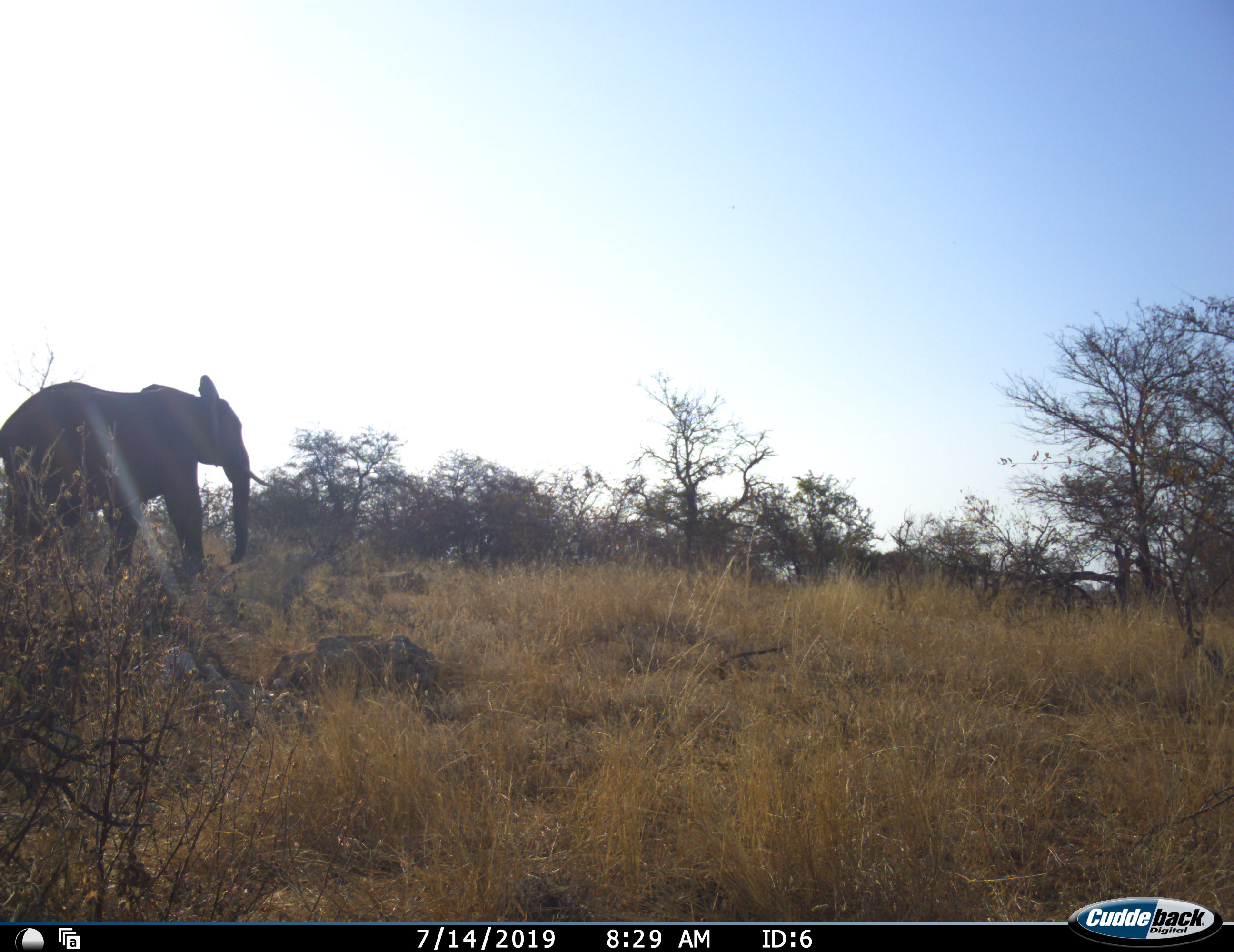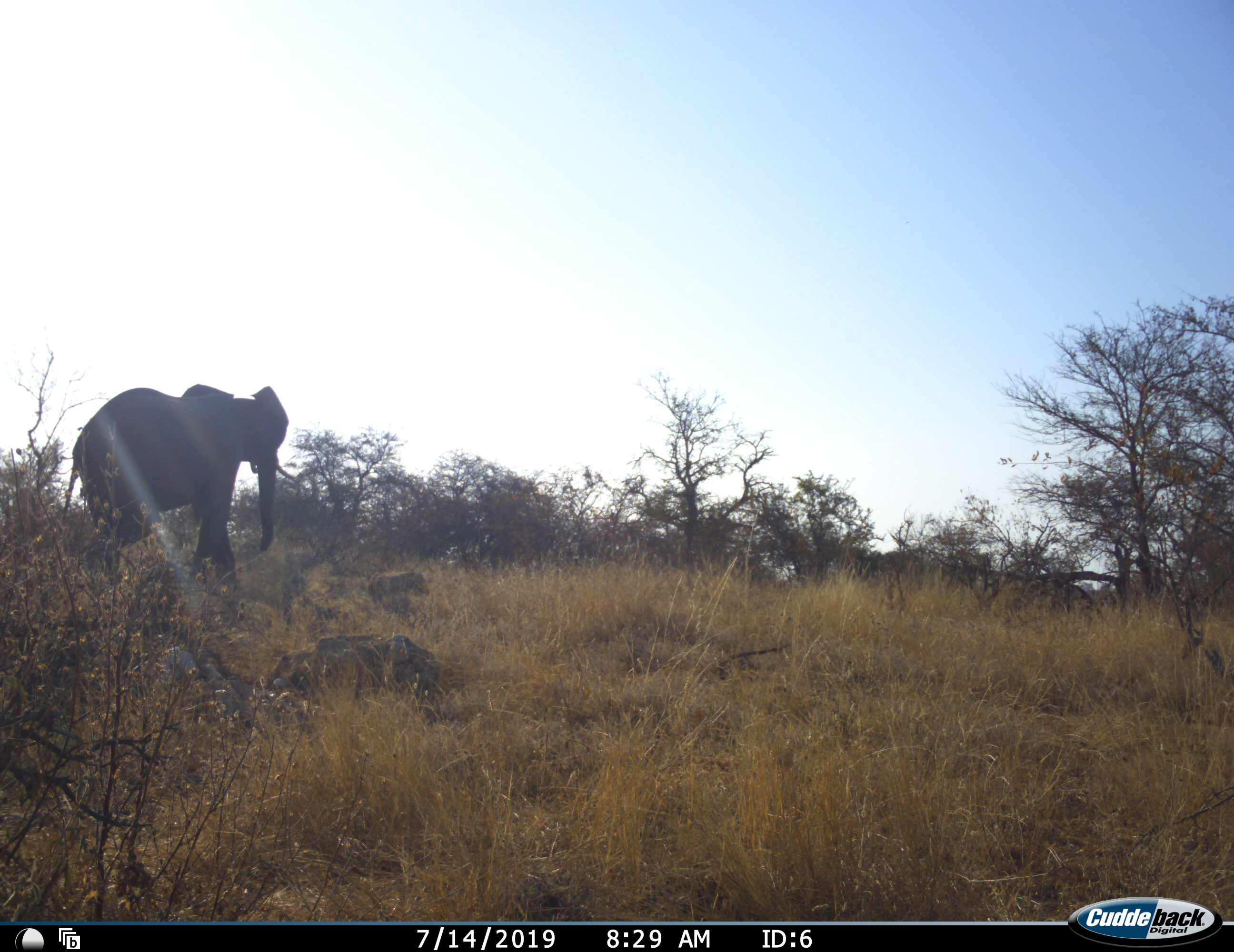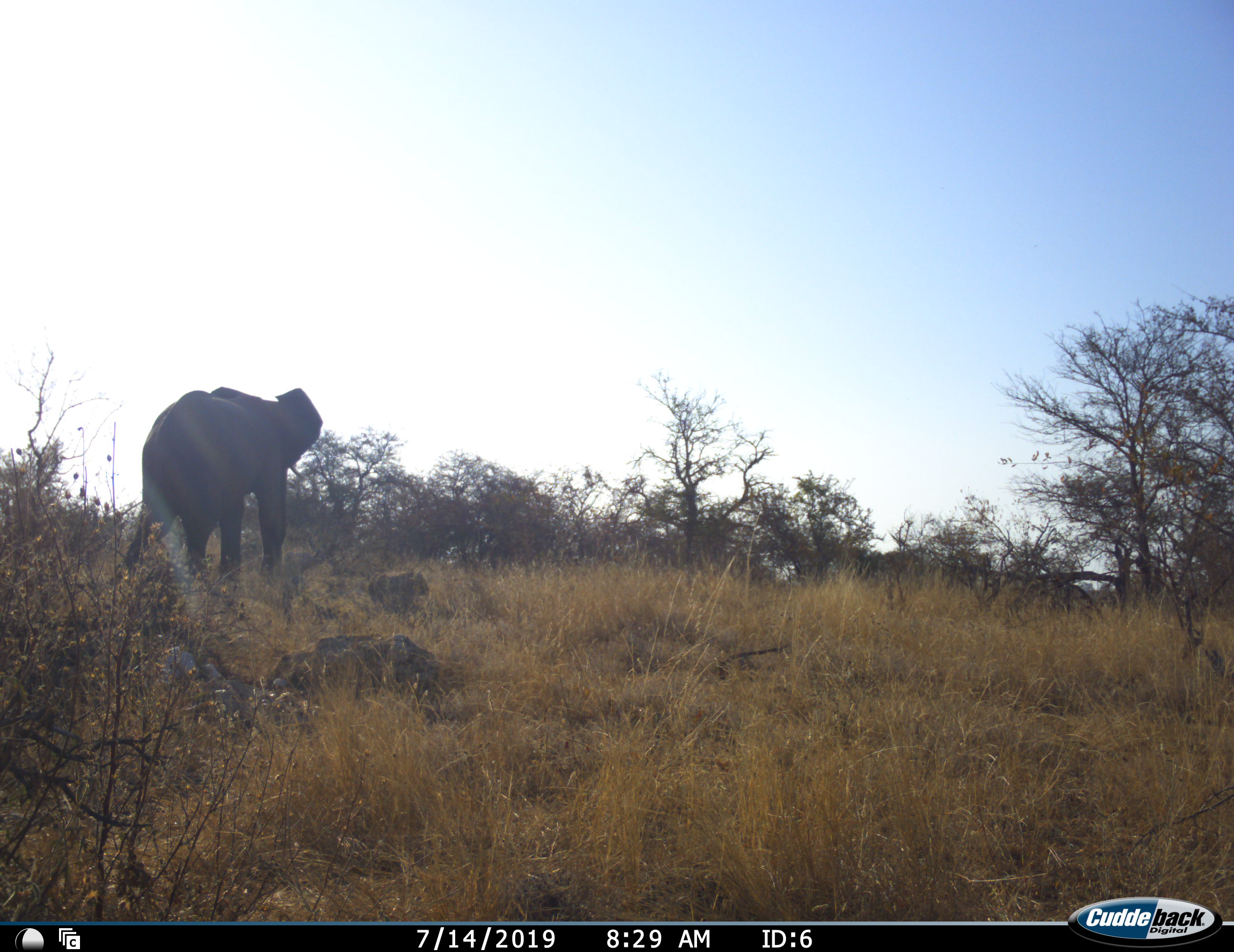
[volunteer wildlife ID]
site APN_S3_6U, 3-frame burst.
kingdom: Animalia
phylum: Chordata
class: Mammalia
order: Proboscidea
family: Elephantidae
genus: Loxodonta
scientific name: Loxodonta africana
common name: african bush elephant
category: elephant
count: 1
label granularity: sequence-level